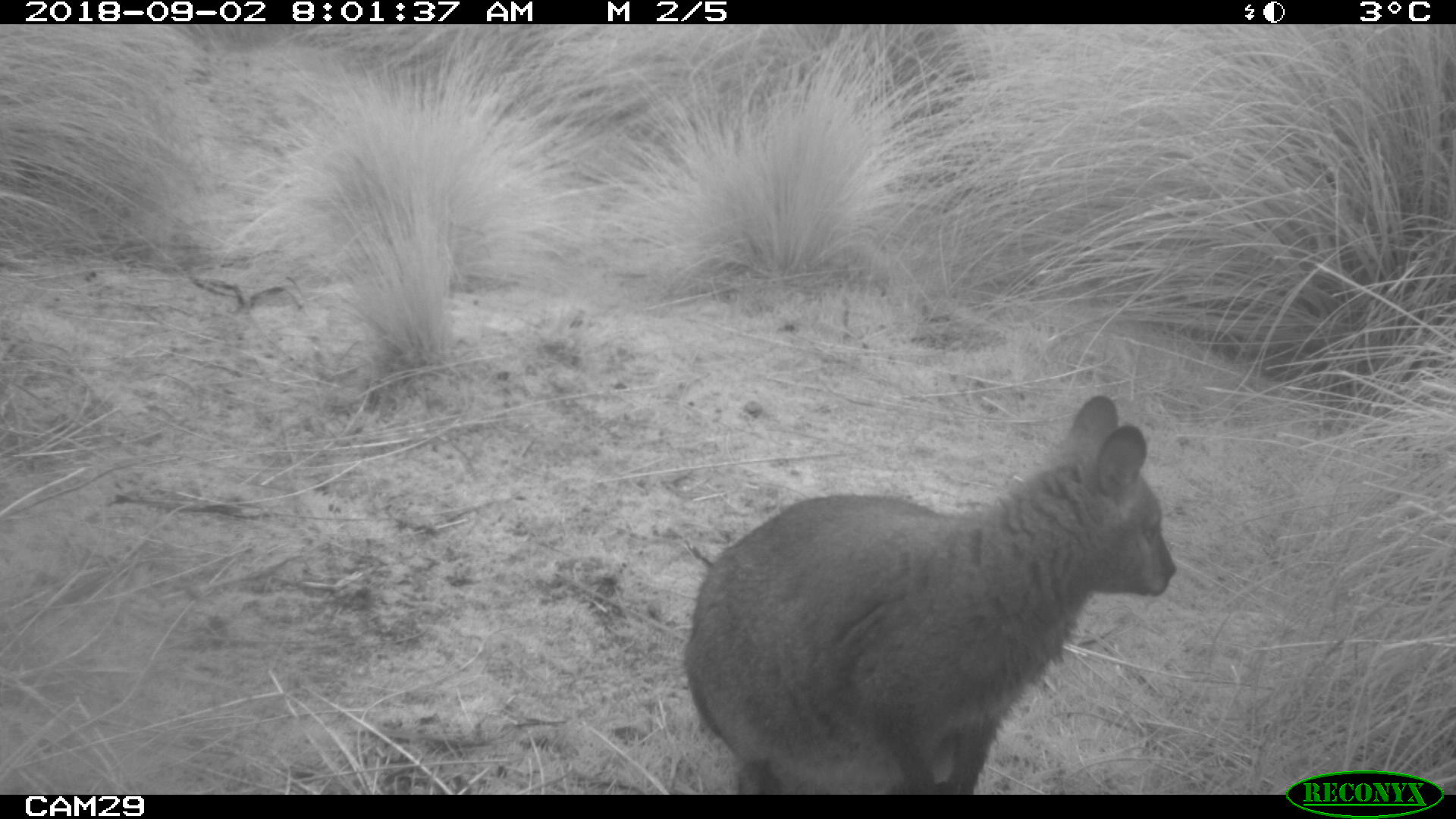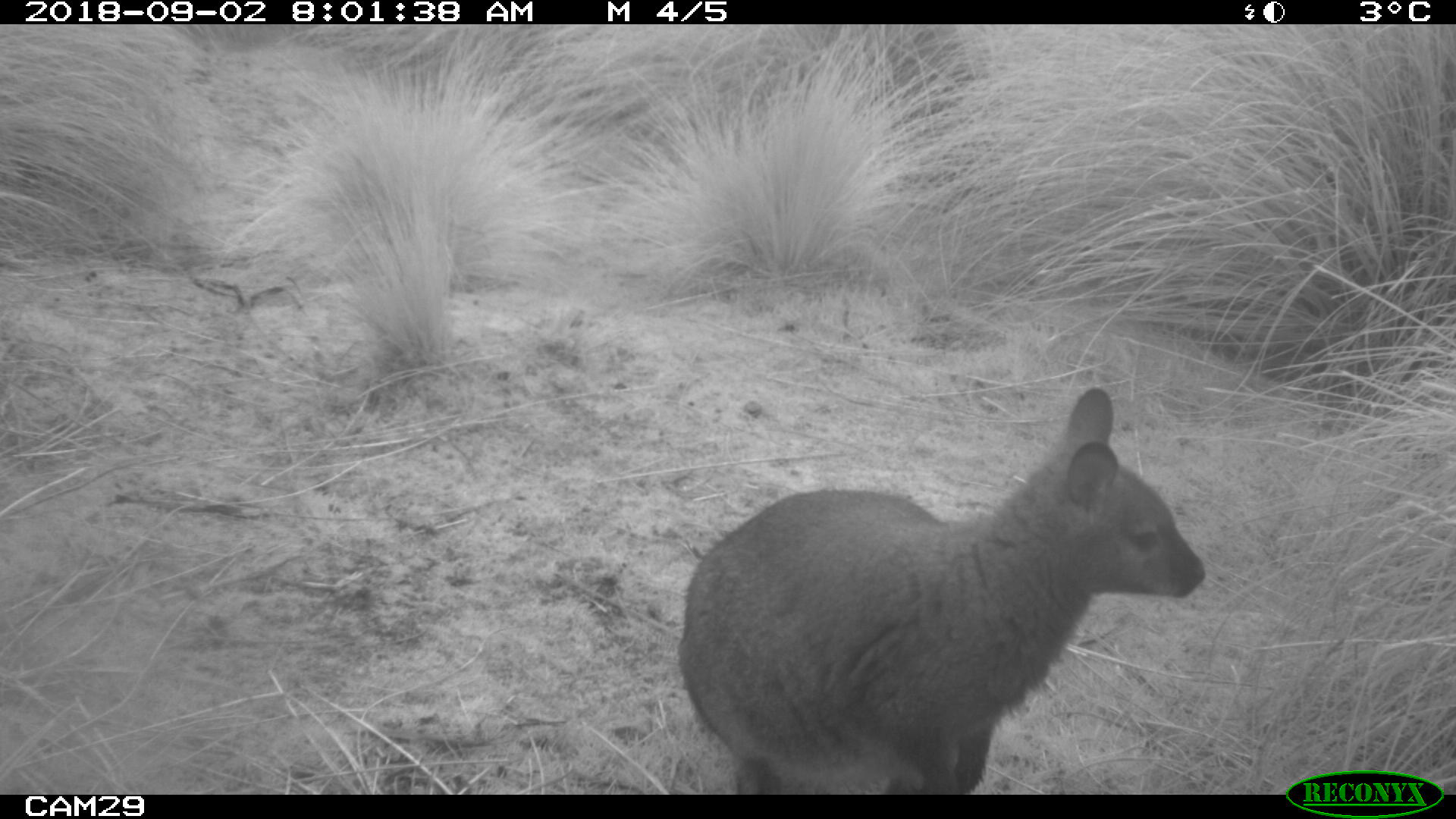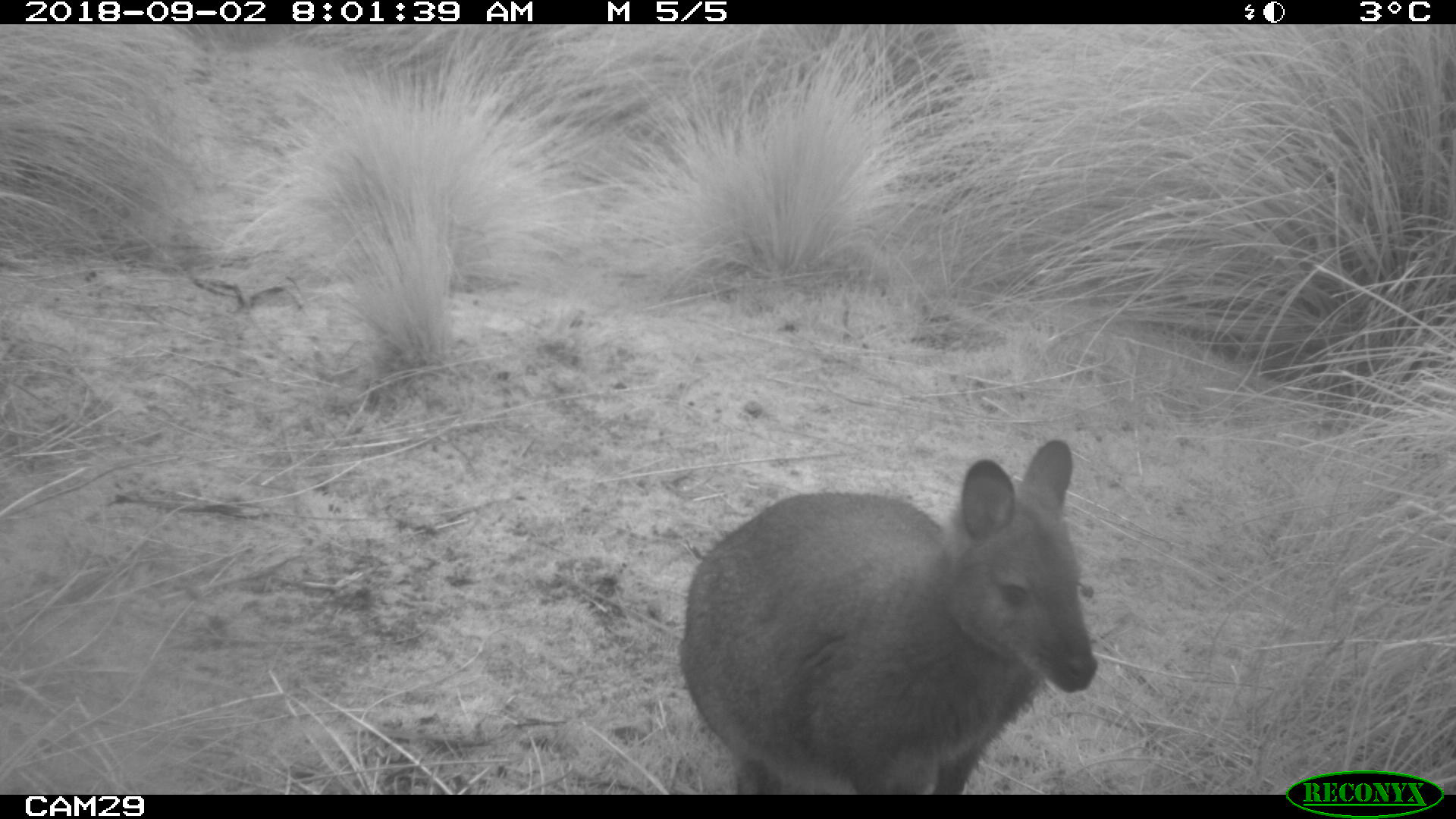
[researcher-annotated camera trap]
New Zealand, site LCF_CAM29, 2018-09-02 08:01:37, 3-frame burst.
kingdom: Animalia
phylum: Chordata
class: Mammalia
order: Diprotodontia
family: Macropodidae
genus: Notamacropus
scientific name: Notamacropus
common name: wallaby